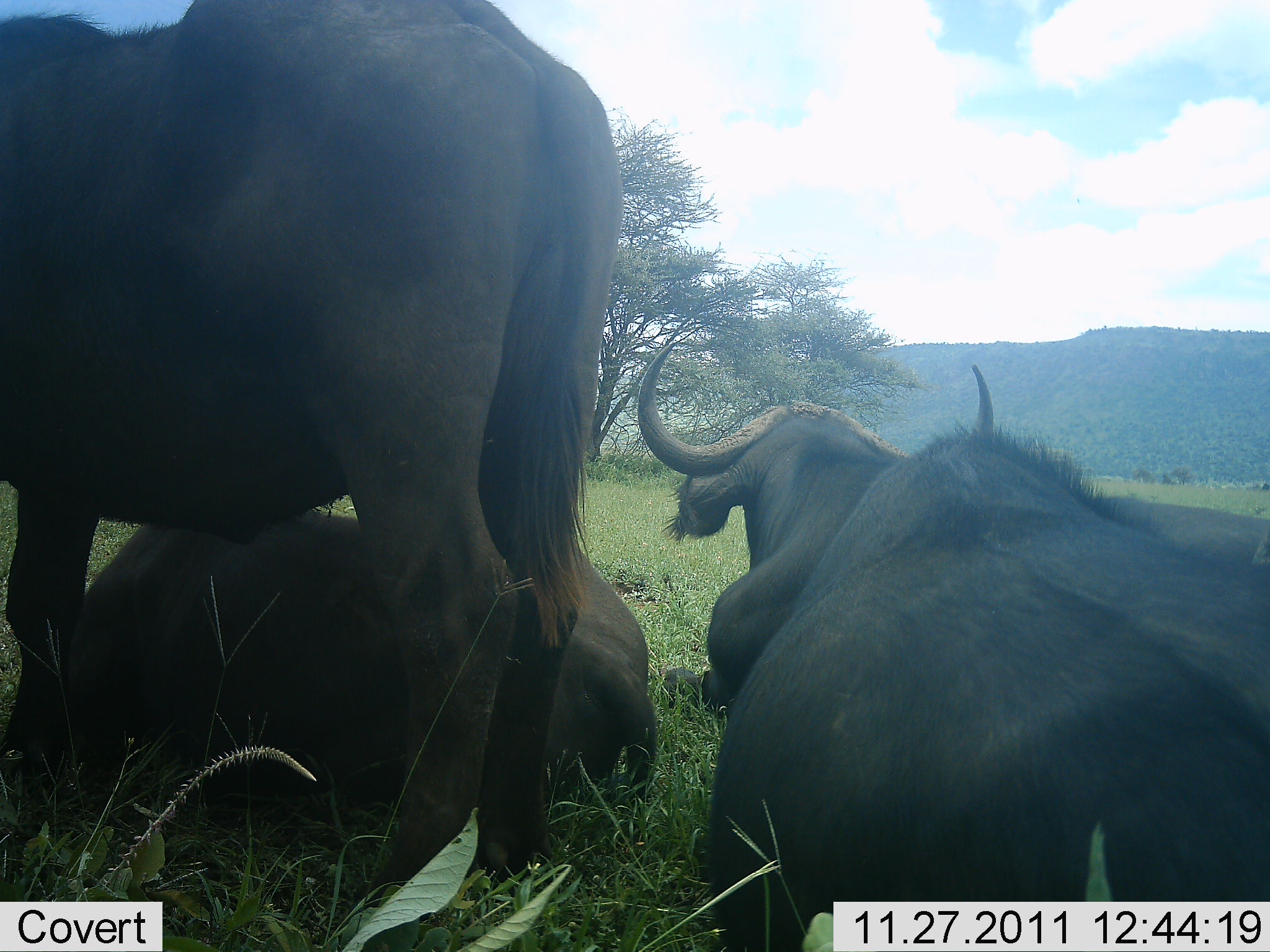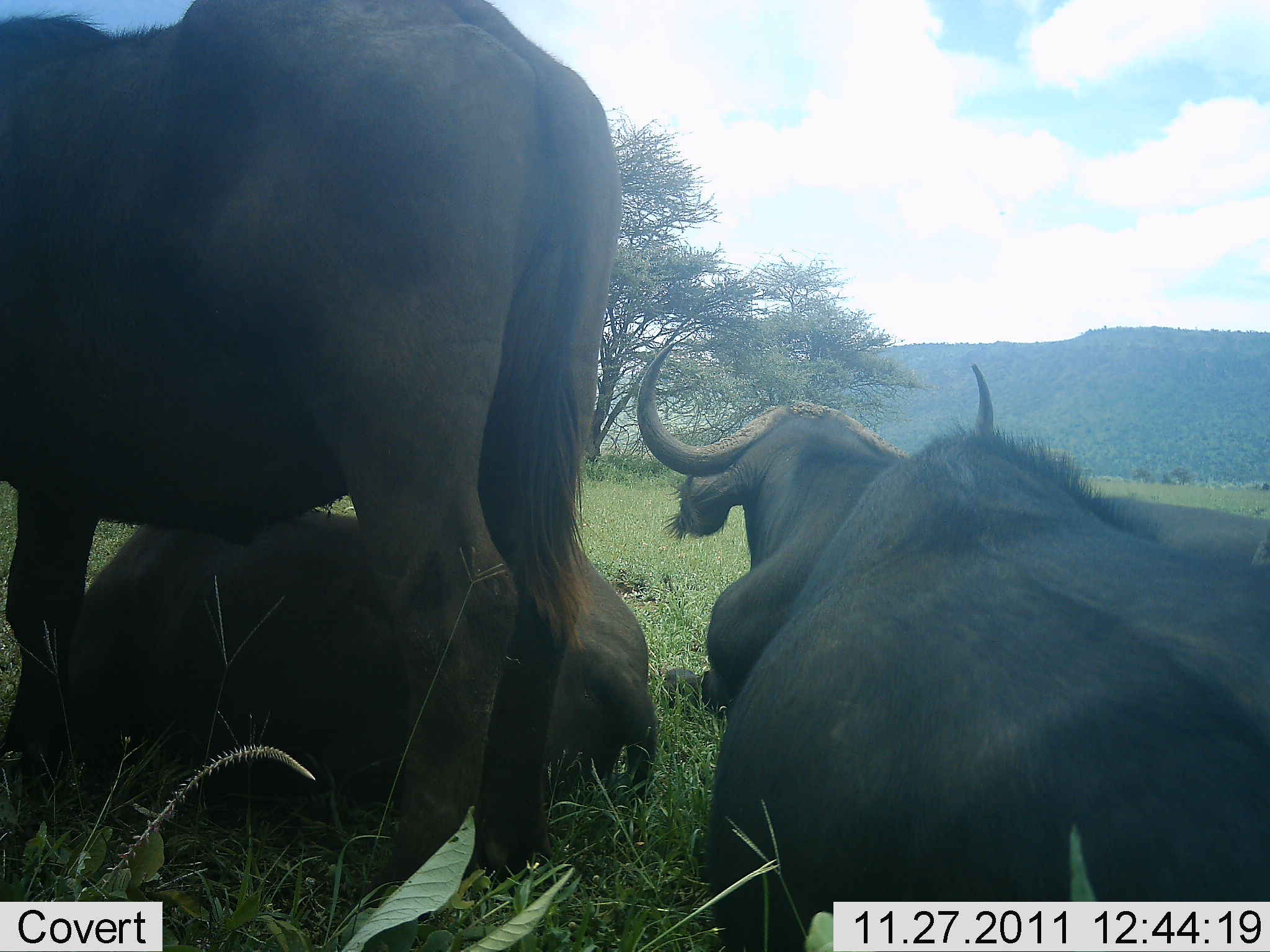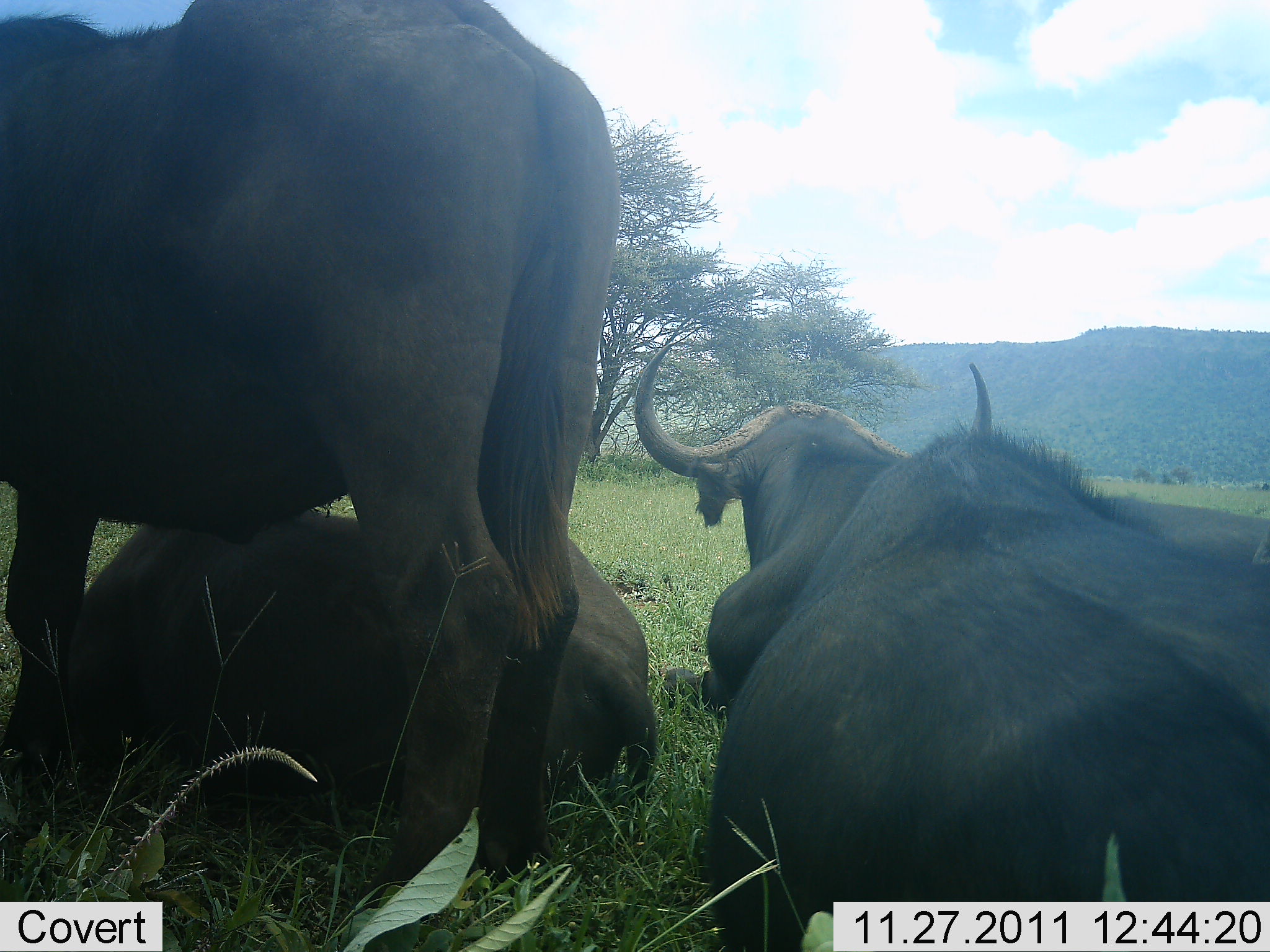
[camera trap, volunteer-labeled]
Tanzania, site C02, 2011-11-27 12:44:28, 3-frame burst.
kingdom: Animalia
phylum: Chordata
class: Mammalia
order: Artiodactyla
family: Bovidae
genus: Syncerus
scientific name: Syncerus caffer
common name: cape buffalo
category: buffalo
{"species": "buffalo (cape buffalo) (Syncerus caffer)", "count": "4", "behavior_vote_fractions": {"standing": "81%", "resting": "100%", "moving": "0%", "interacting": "0%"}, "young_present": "0%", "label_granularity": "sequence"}